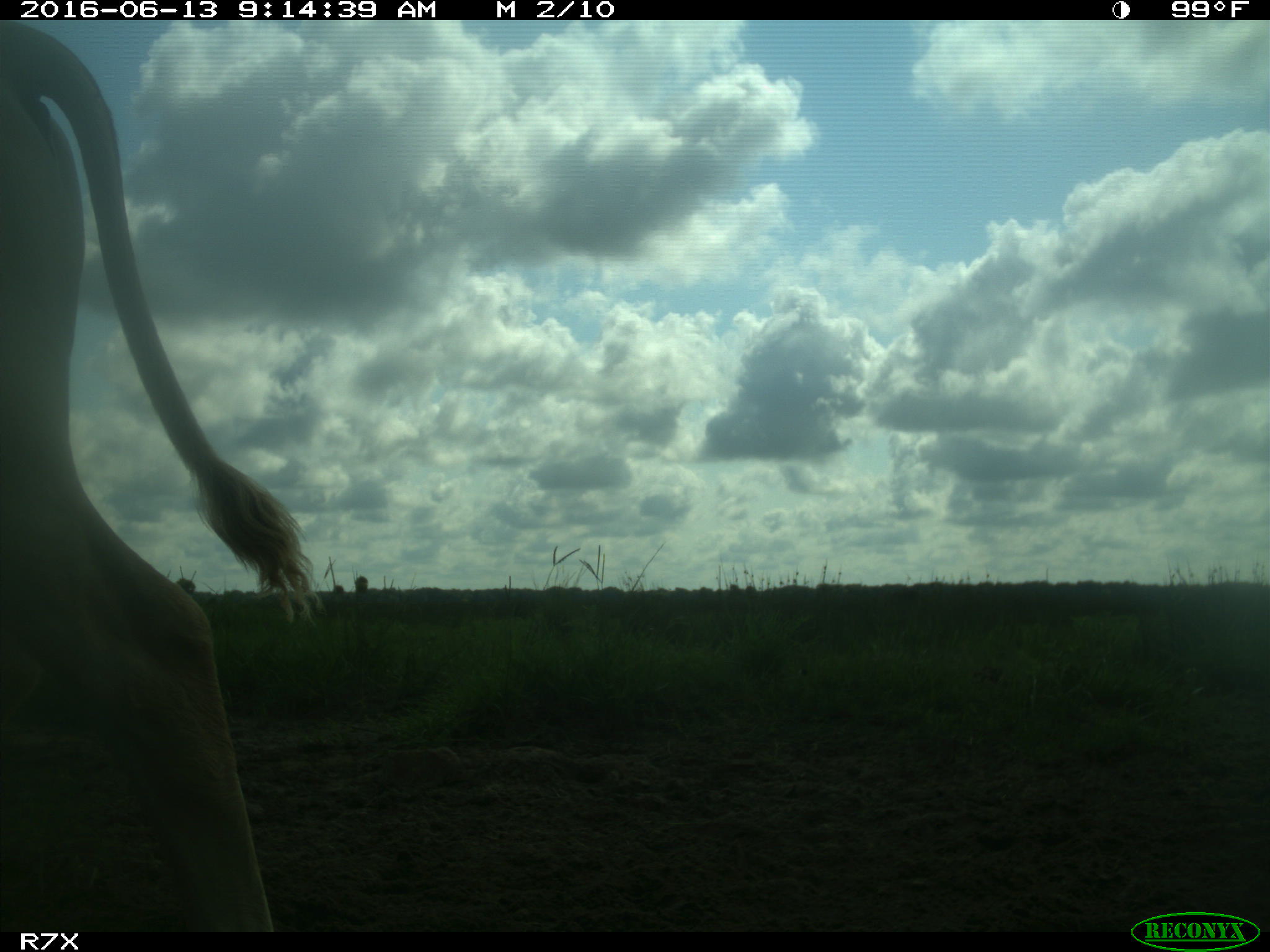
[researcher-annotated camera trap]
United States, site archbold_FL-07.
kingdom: Animalia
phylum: Chordata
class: Mammalia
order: Artiodactyla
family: Bovidae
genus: Bos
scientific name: Bos taurus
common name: domestic cow